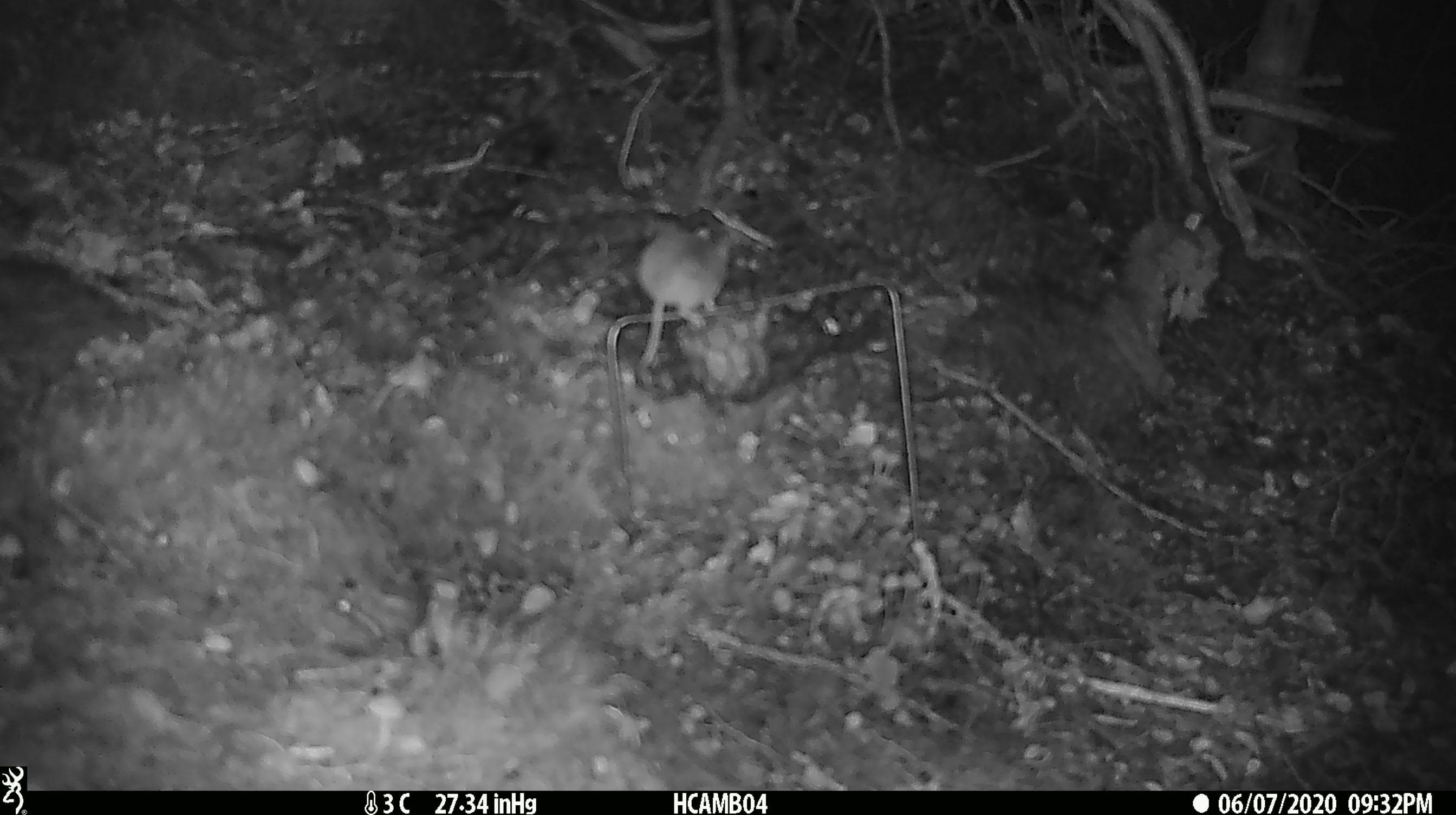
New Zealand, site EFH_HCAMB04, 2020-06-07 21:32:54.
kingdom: Animalia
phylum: Chordata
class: Mammalia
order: Rodentia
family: Muridae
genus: Mus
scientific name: Mus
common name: mouse